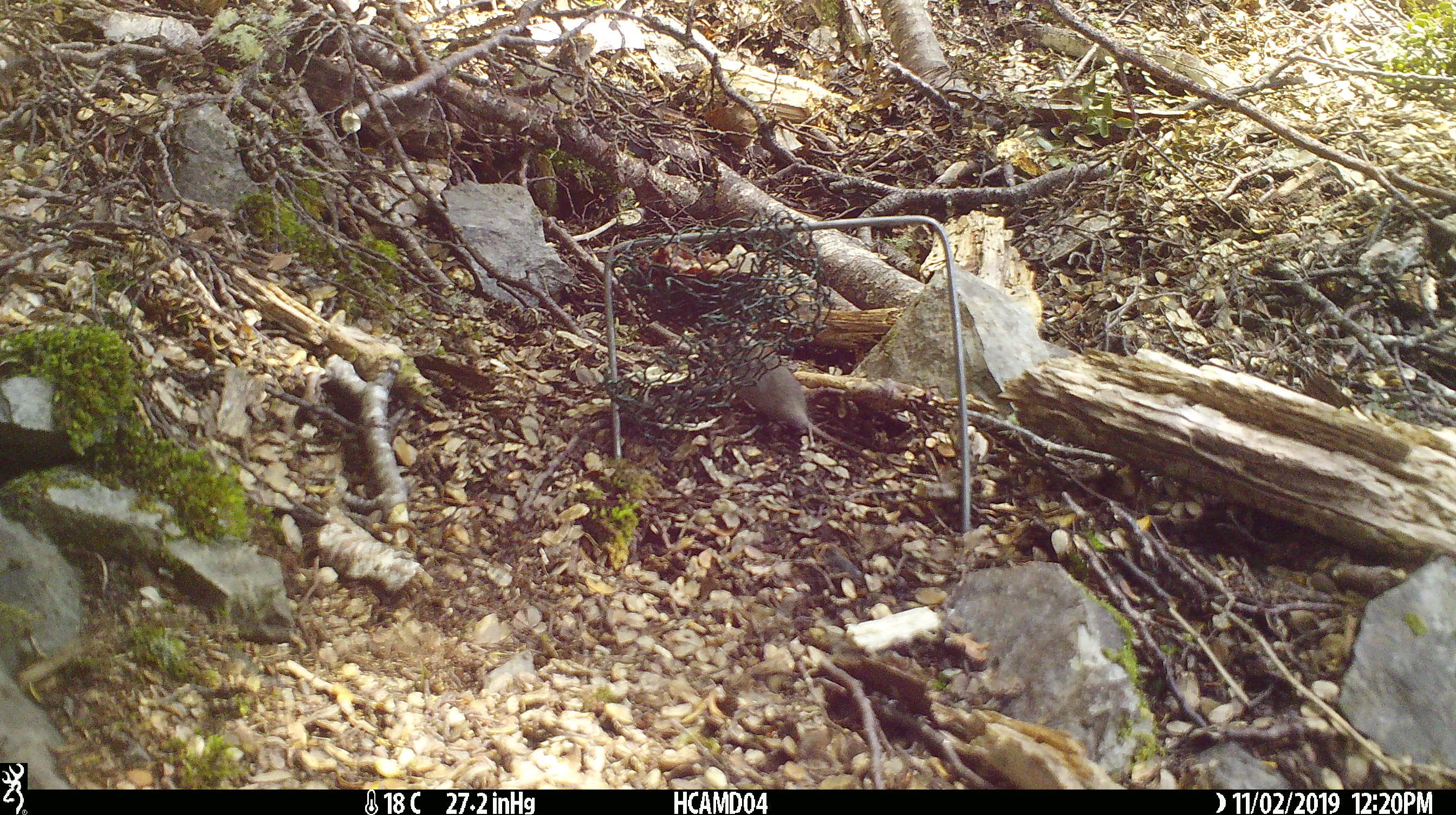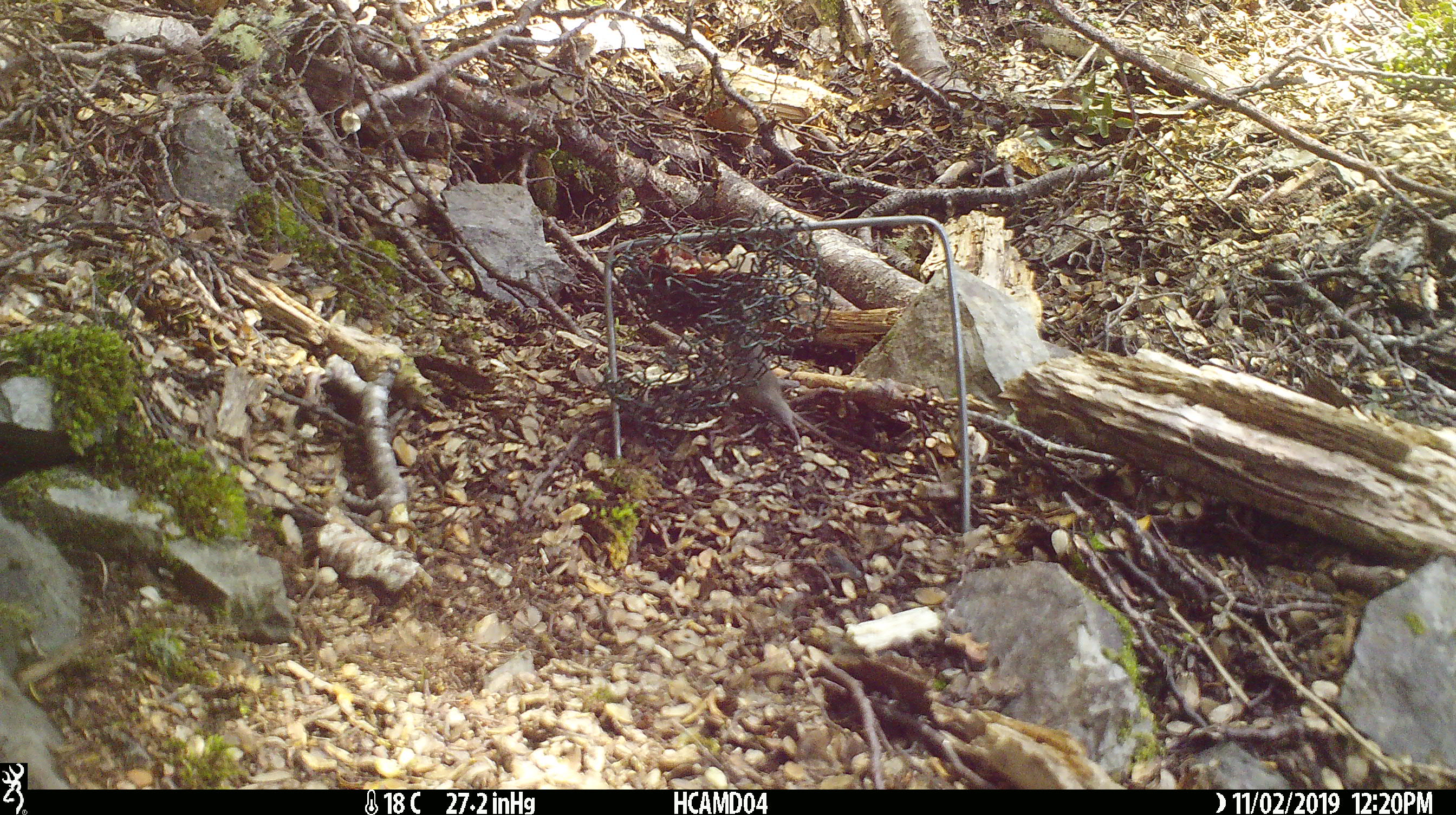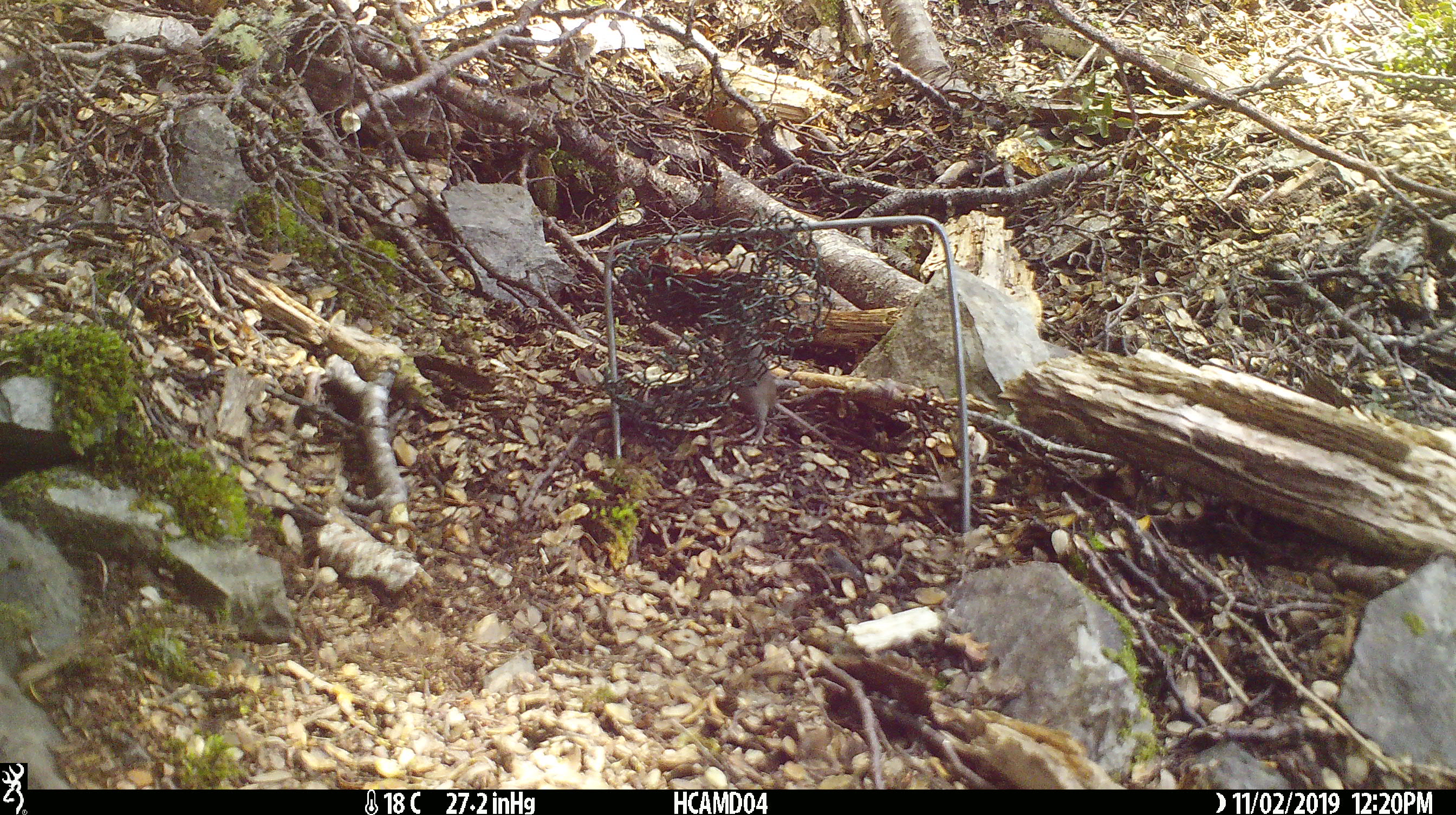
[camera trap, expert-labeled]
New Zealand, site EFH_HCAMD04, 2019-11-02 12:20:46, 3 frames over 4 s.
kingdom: Animalia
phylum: Chordata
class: Mammalia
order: Rodentia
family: Muridae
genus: Mus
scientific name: Mus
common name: mouse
Mouse (Mus).